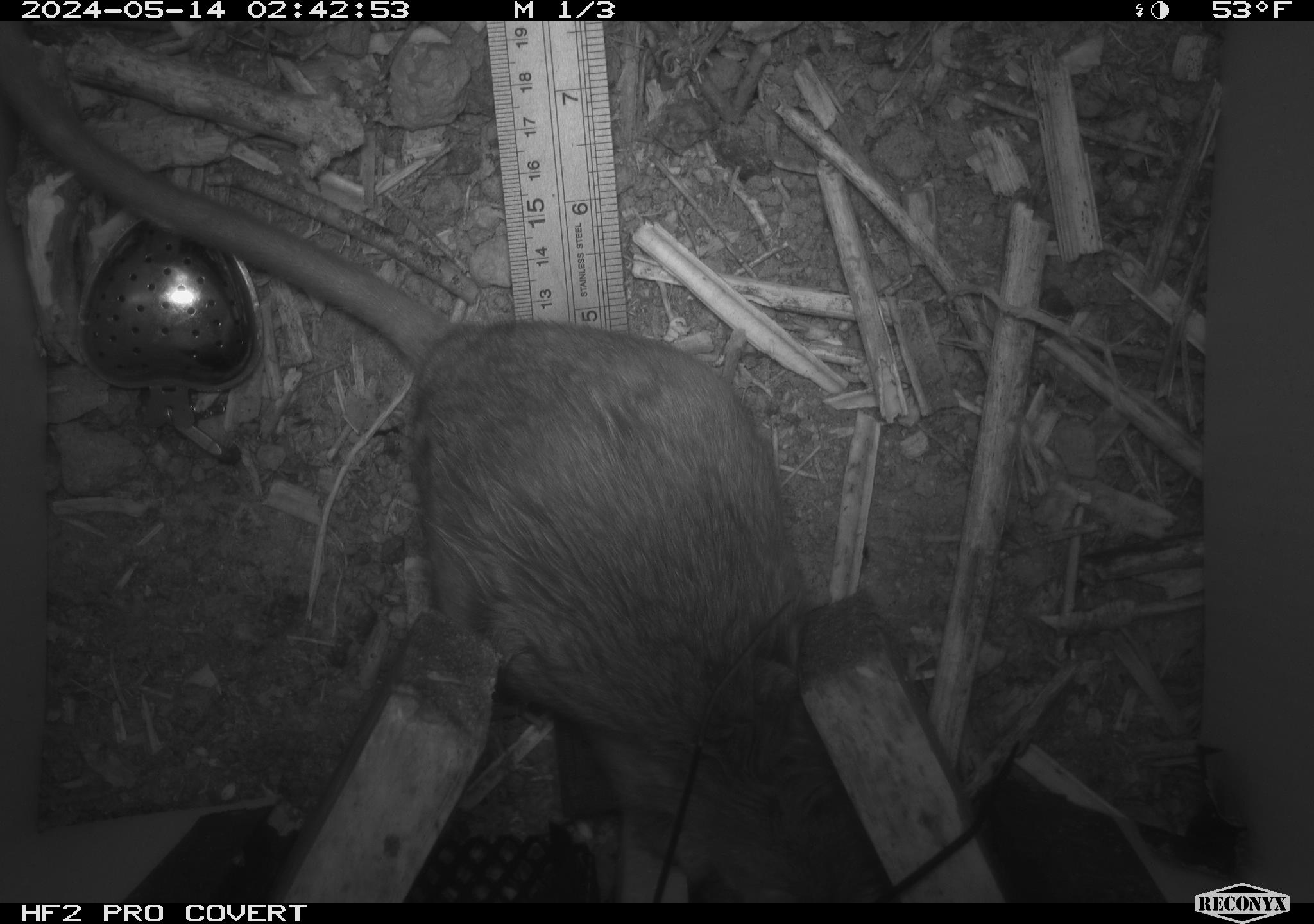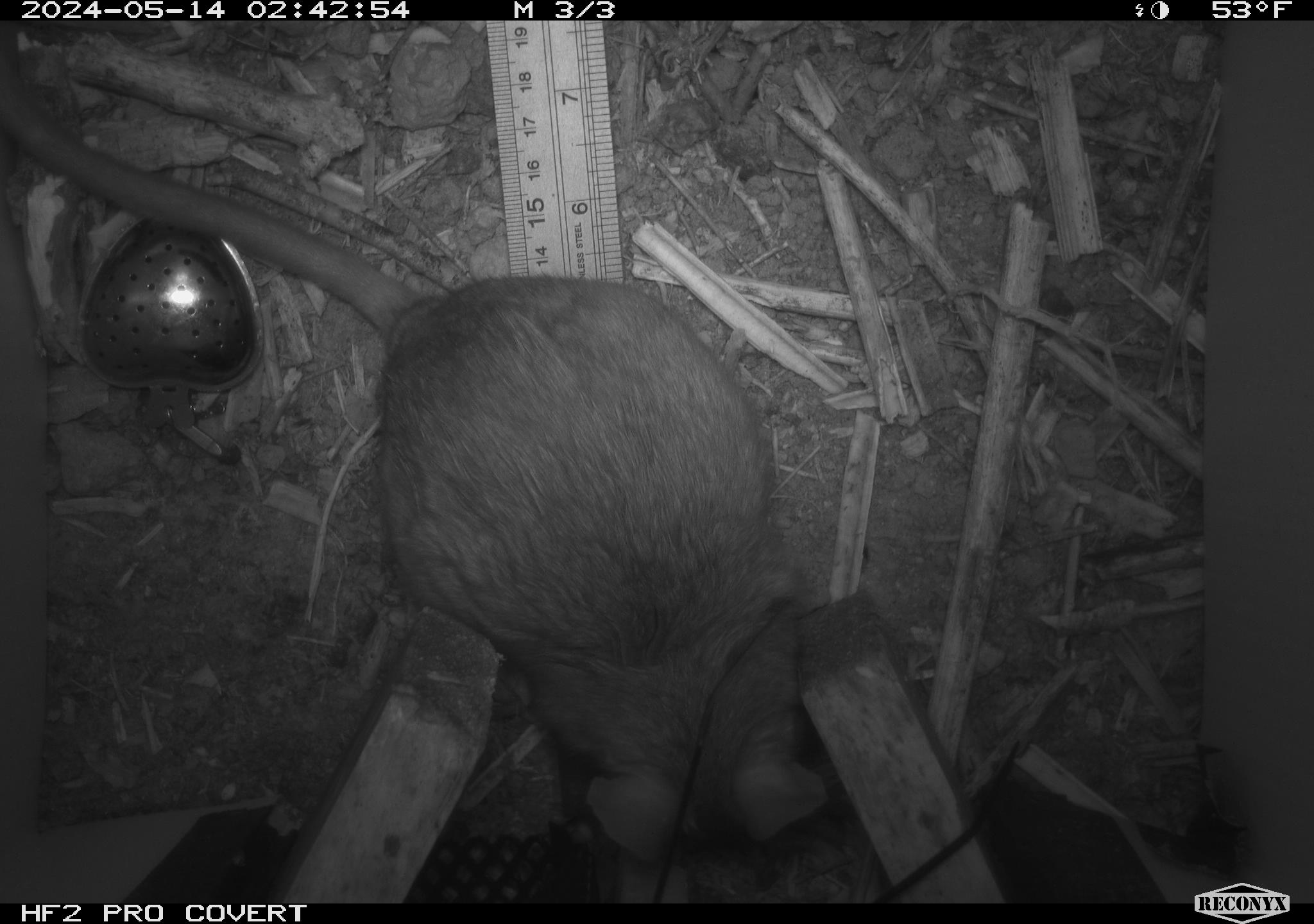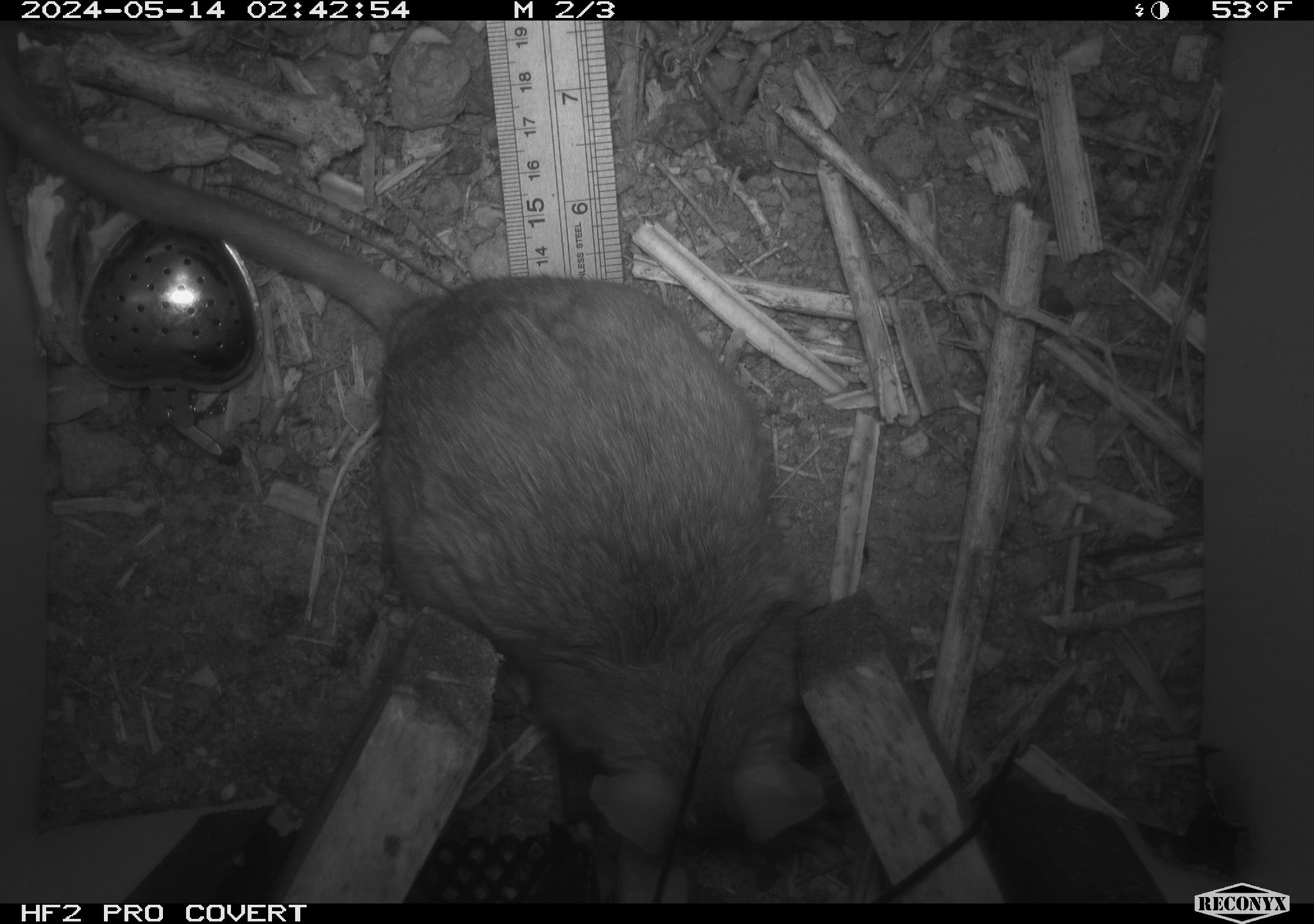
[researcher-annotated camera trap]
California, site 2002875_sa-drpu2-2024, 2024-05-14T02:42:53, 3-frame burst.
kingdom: Animalia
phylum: Chordata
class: Mammalia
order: Rodentia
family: Cricetidae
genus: Neotoma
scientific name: Neotoma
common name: pack rat or woodrat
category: neotoma species